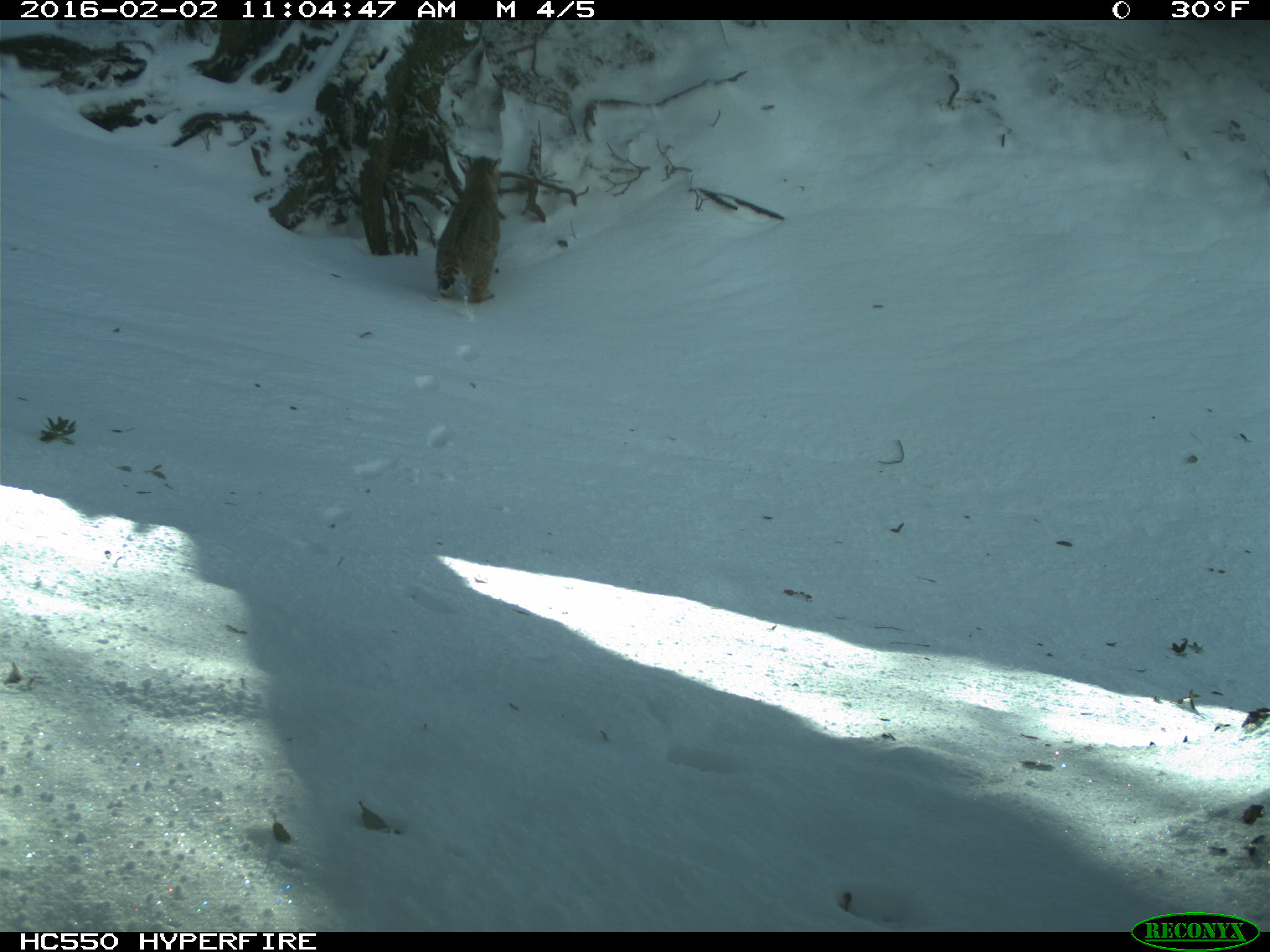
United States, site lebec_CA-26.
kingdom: Animalia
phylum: Chordata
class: Mammalia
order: Carnivora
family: Felidae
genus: Lynx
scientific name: Lynx rufus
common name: bobcat